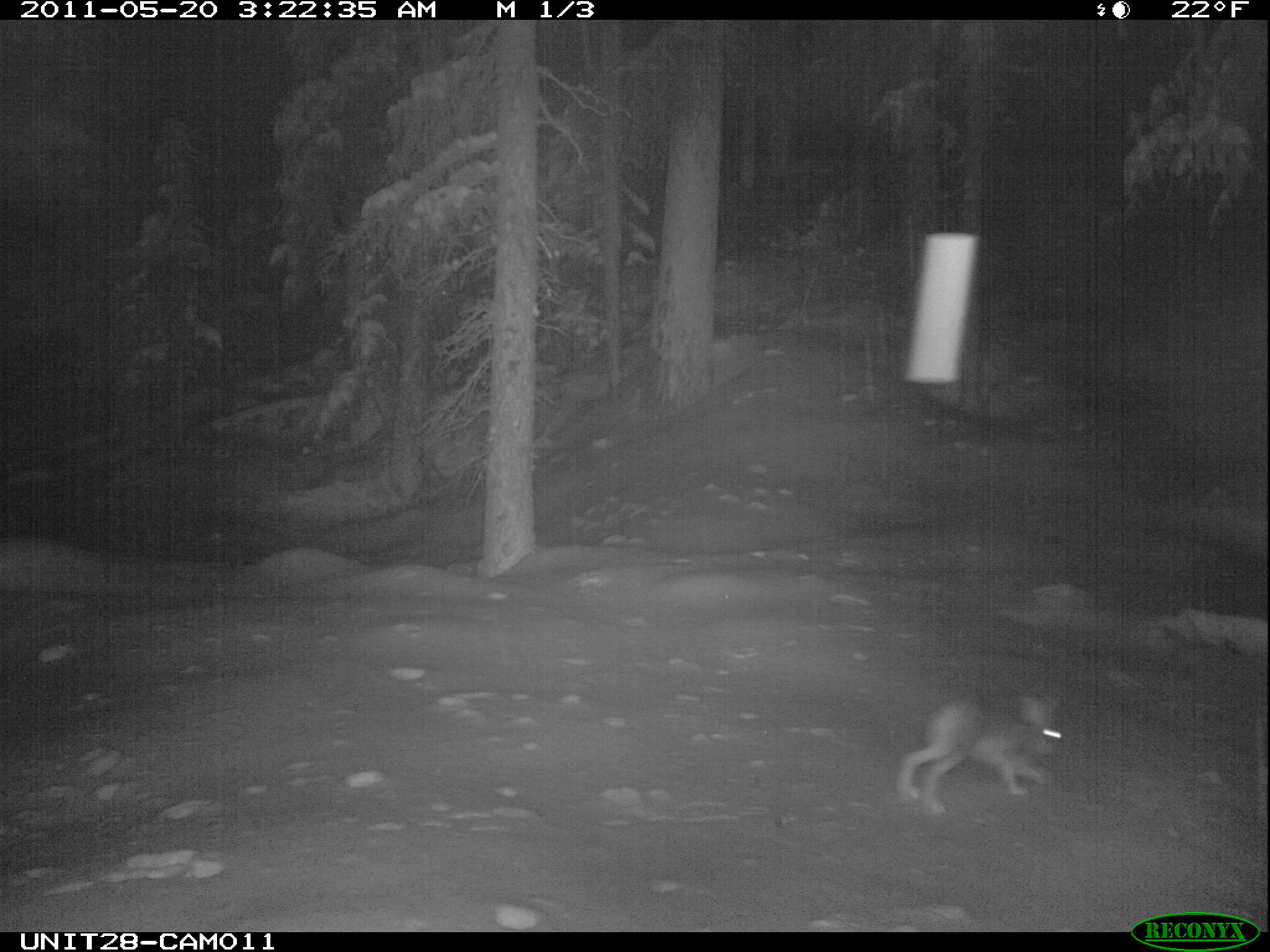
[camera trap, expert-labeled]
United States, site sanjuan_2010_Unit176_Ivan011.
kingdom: Animalia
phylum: Chordata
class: Mammalia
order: Lagomorpha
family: Leporidae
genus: Lepus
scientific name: Lepus americanus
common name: snowshoe hare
Lepus americanus (snowshoe hare).